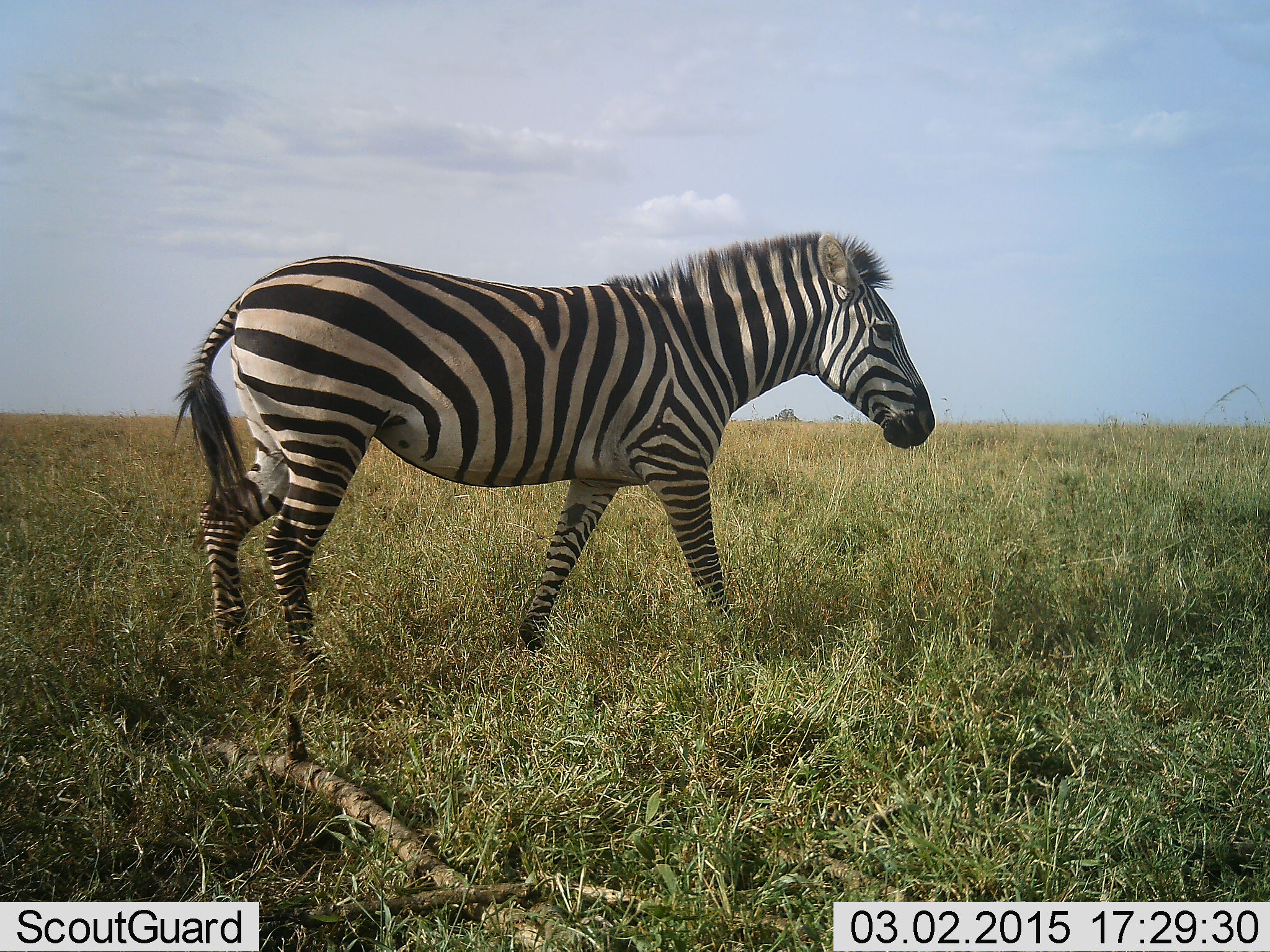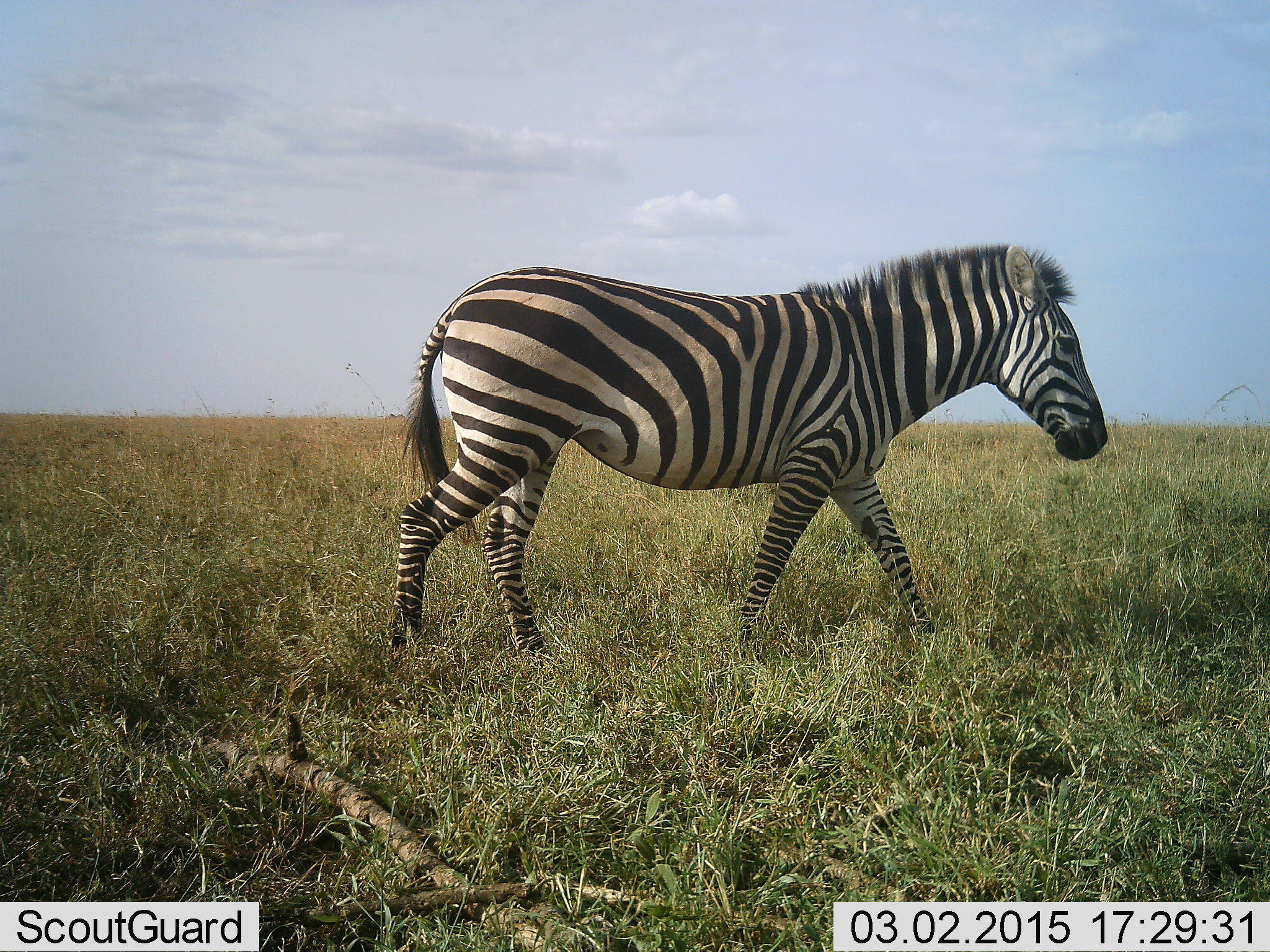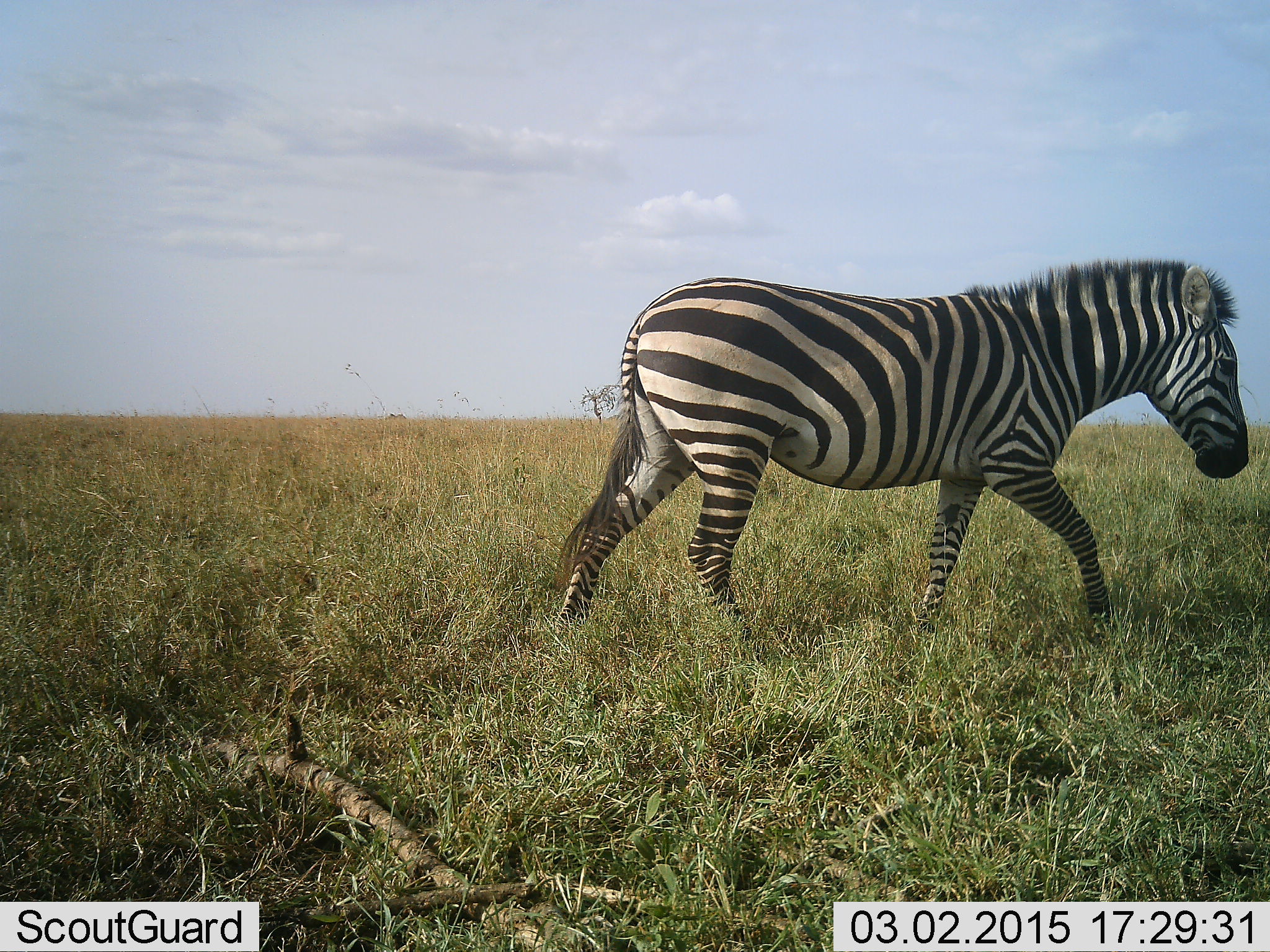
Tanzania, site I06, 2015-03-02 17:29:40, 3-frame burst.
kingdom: Animalia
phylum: Chordata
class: Mammalia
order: Perissodactyla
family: Equidae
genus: Equus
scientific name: Equus quagga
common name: plains zebra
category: zebra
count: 1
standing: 0%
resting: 0%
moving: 100%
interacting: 0%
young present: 0%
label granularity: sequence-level